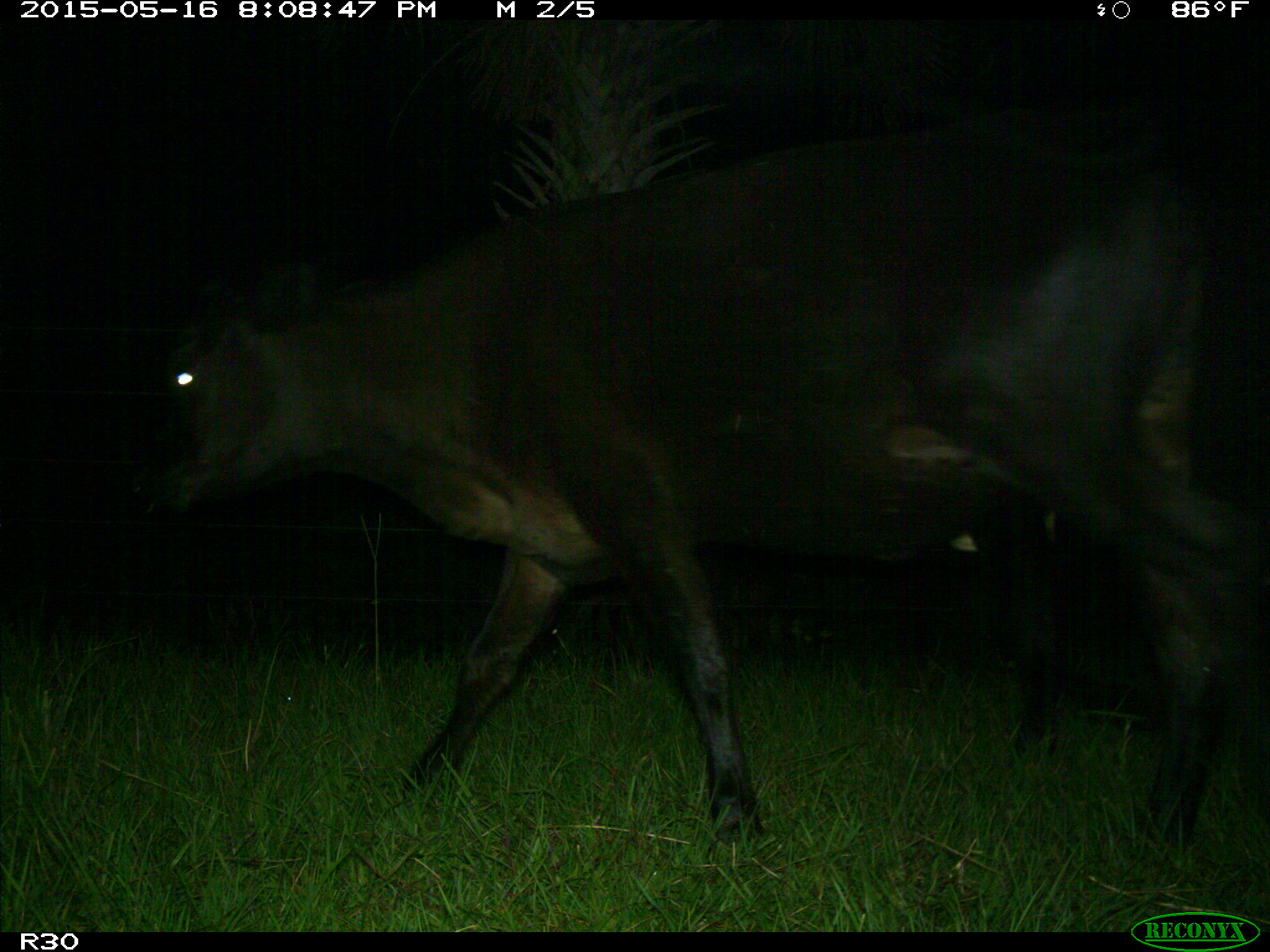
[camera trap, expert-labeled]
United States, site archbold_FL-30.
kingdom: Animalia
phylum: Chordata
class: Mammalia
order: Artiodactyla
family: Bovidae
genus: Bos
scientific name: Bos taurus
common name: domestic cow